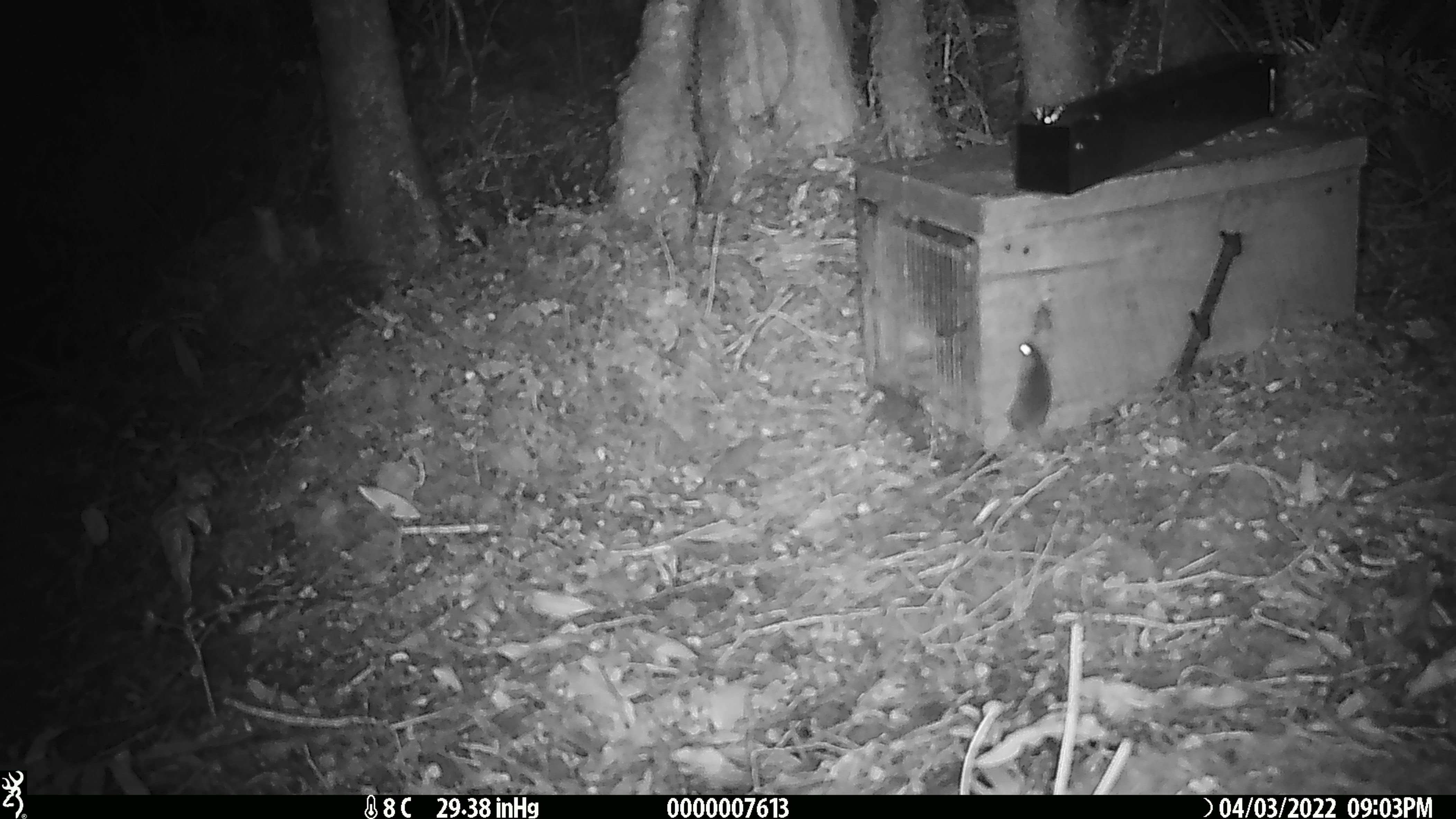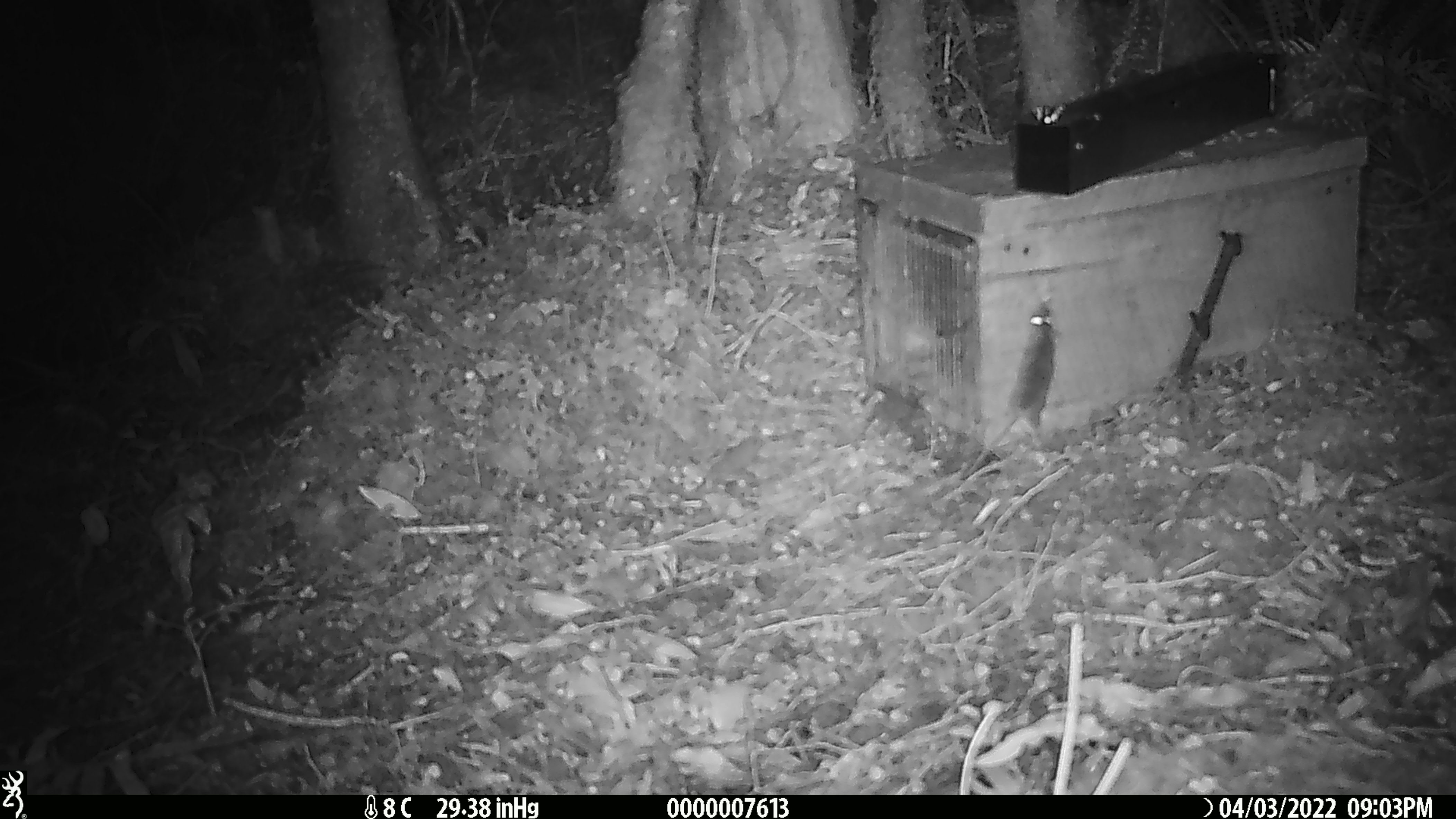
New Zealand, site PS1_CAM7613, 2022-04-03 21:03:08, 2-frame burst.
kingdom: Animalia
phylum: Chordata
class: Mammalia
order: Rodentia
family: Muridae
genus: Mus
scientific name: Mus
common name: mouse